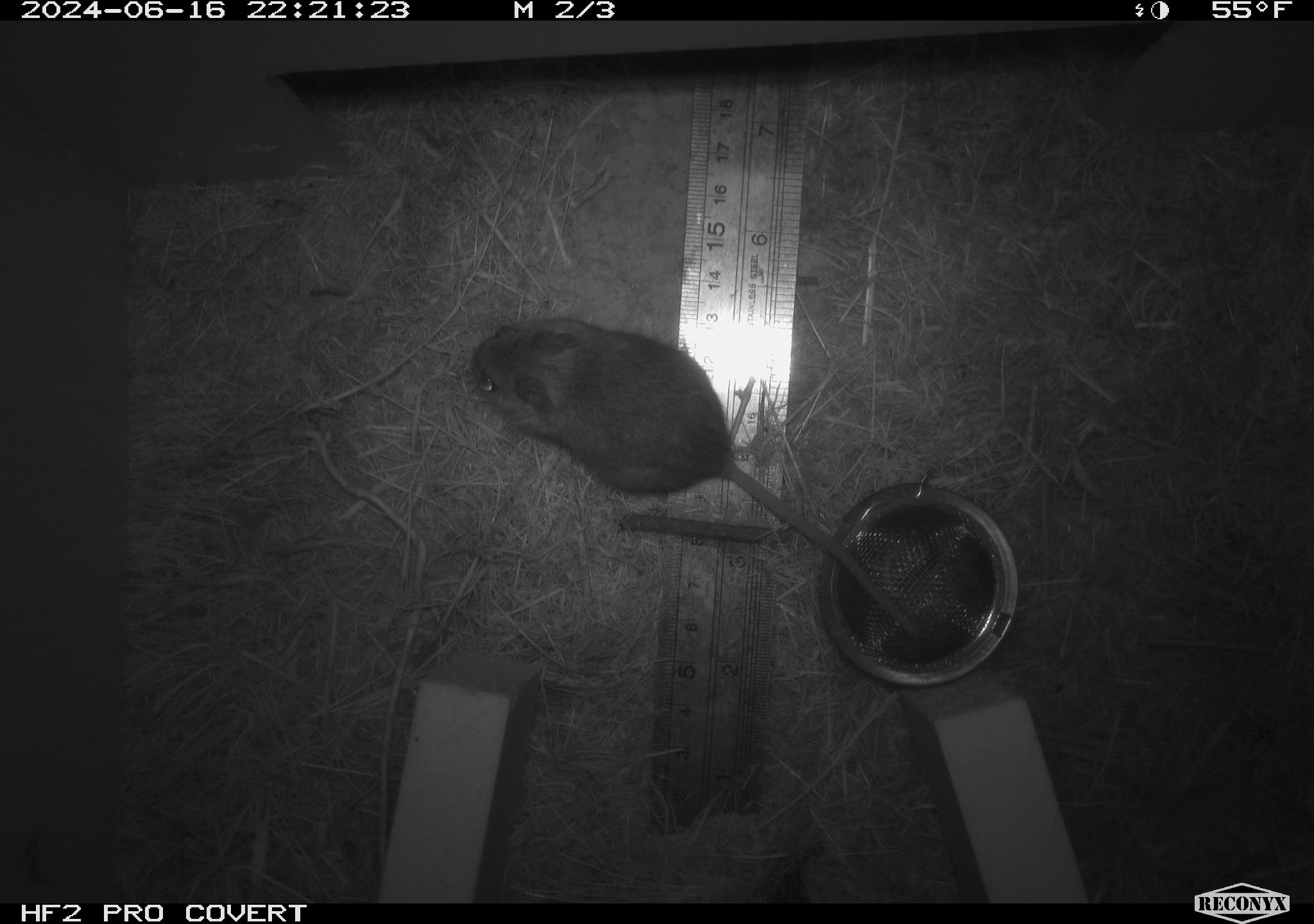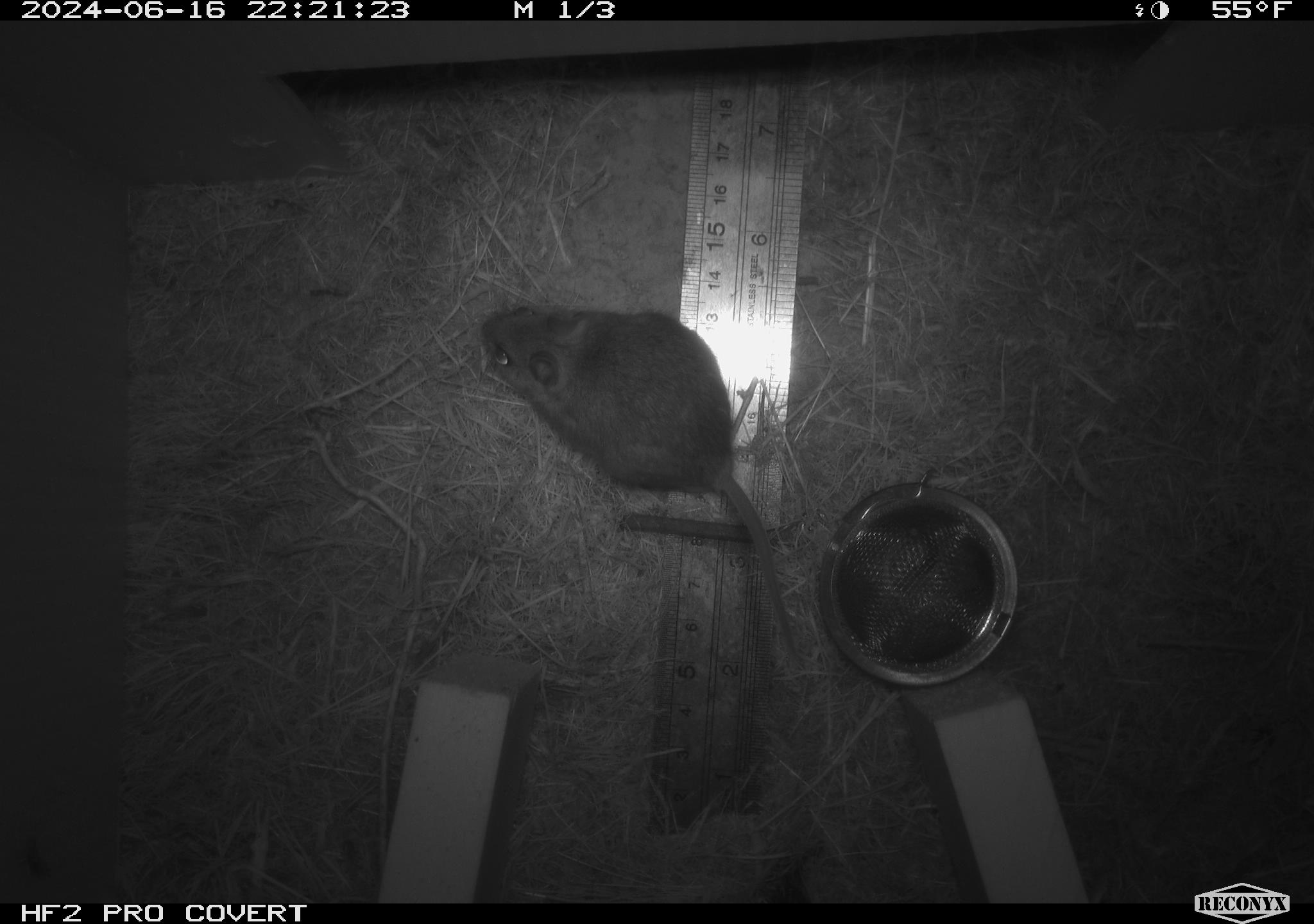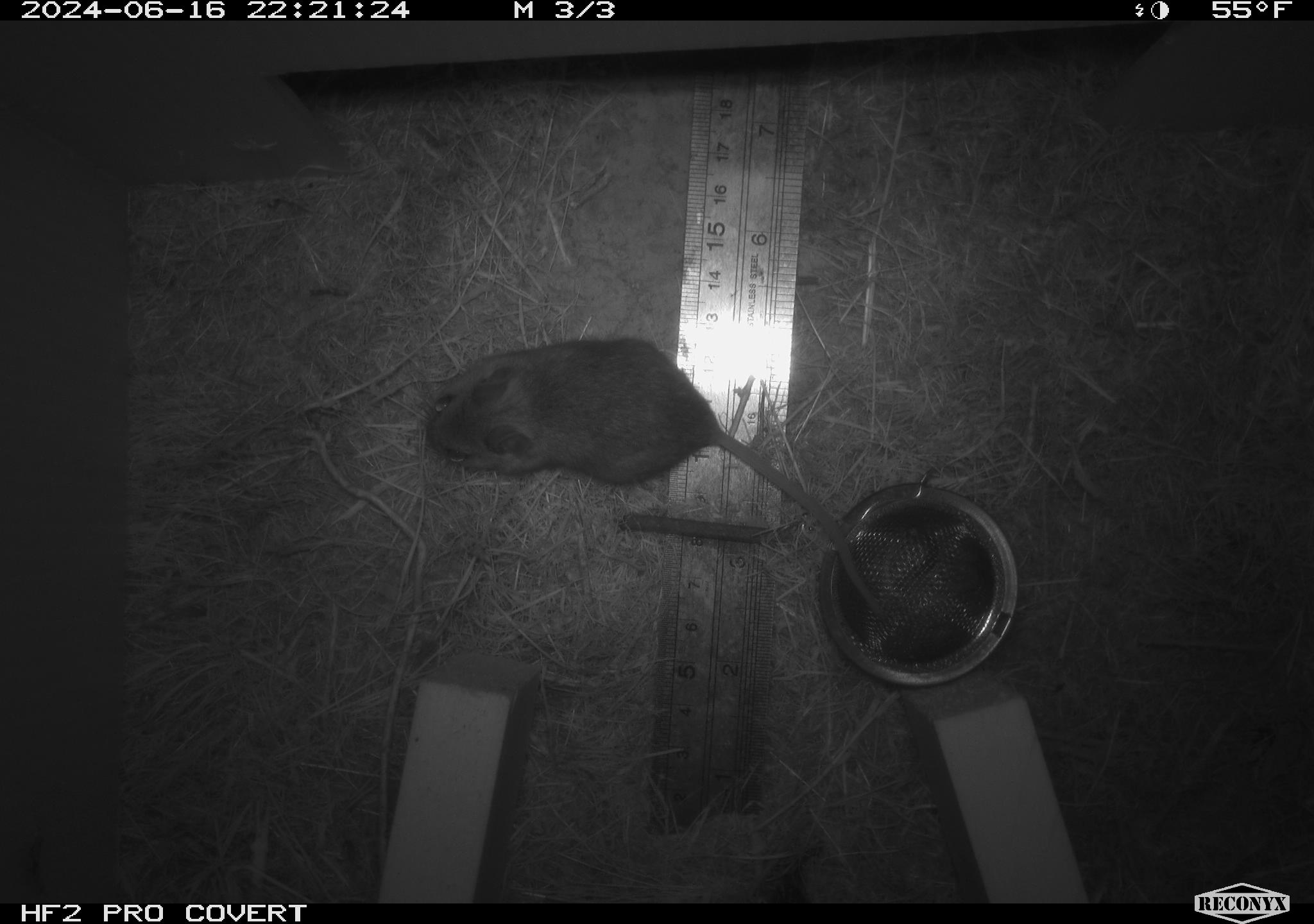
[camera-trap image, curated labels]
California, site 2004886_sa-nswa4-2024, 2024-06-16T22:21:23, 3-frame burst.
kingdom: Animalia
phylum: Chordata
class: Mammalia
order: Rodentia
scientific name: Rodentia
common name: rodent